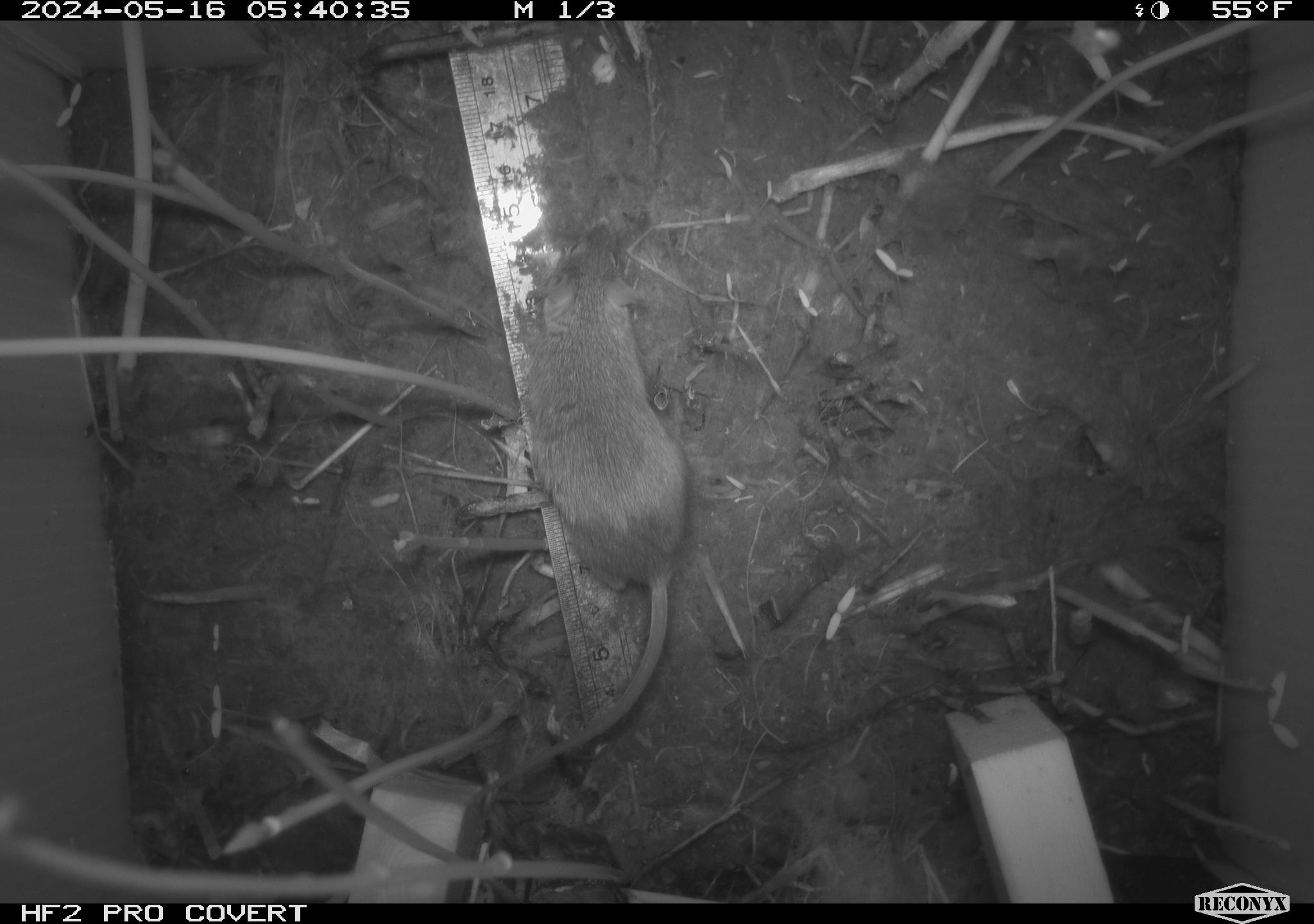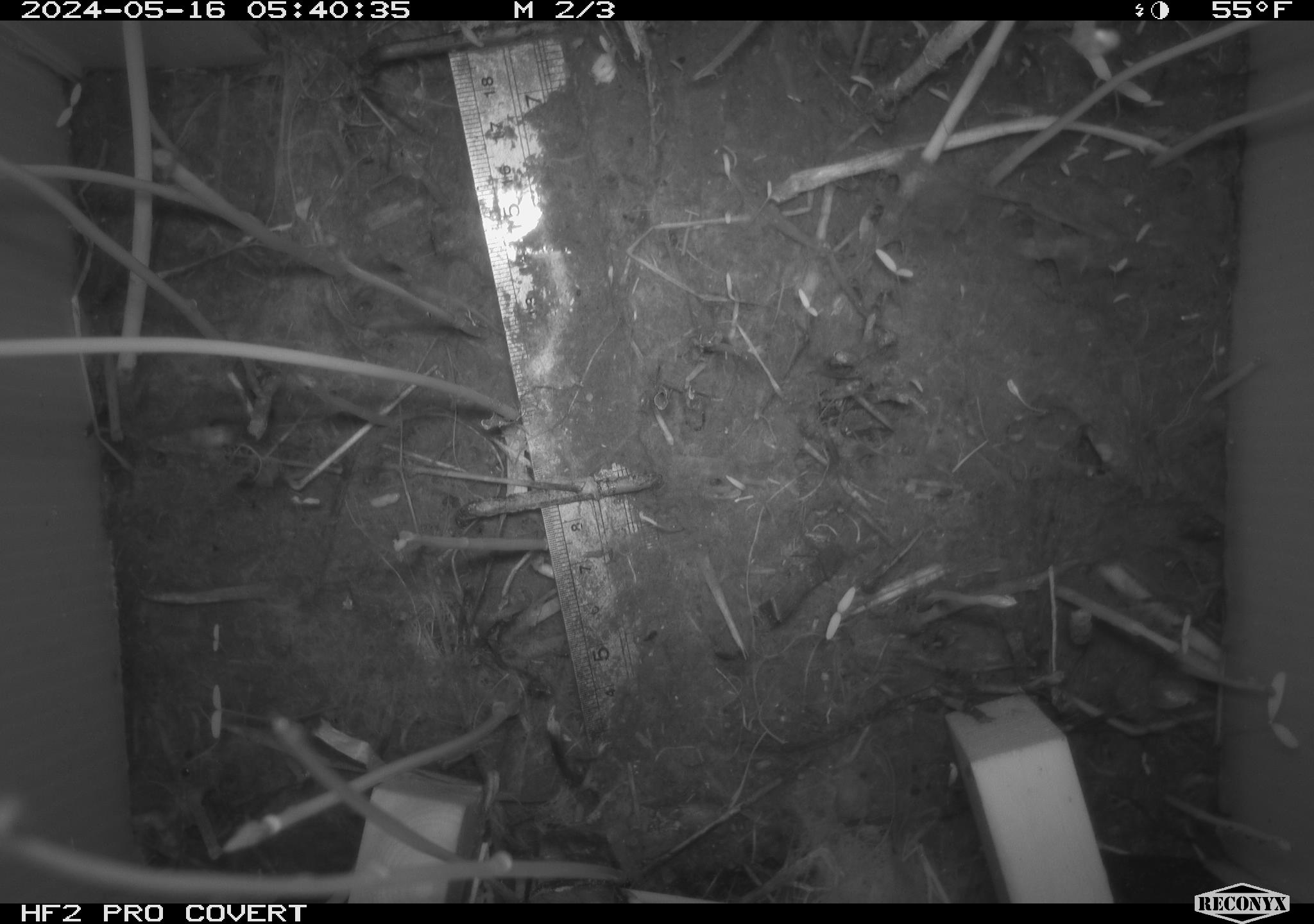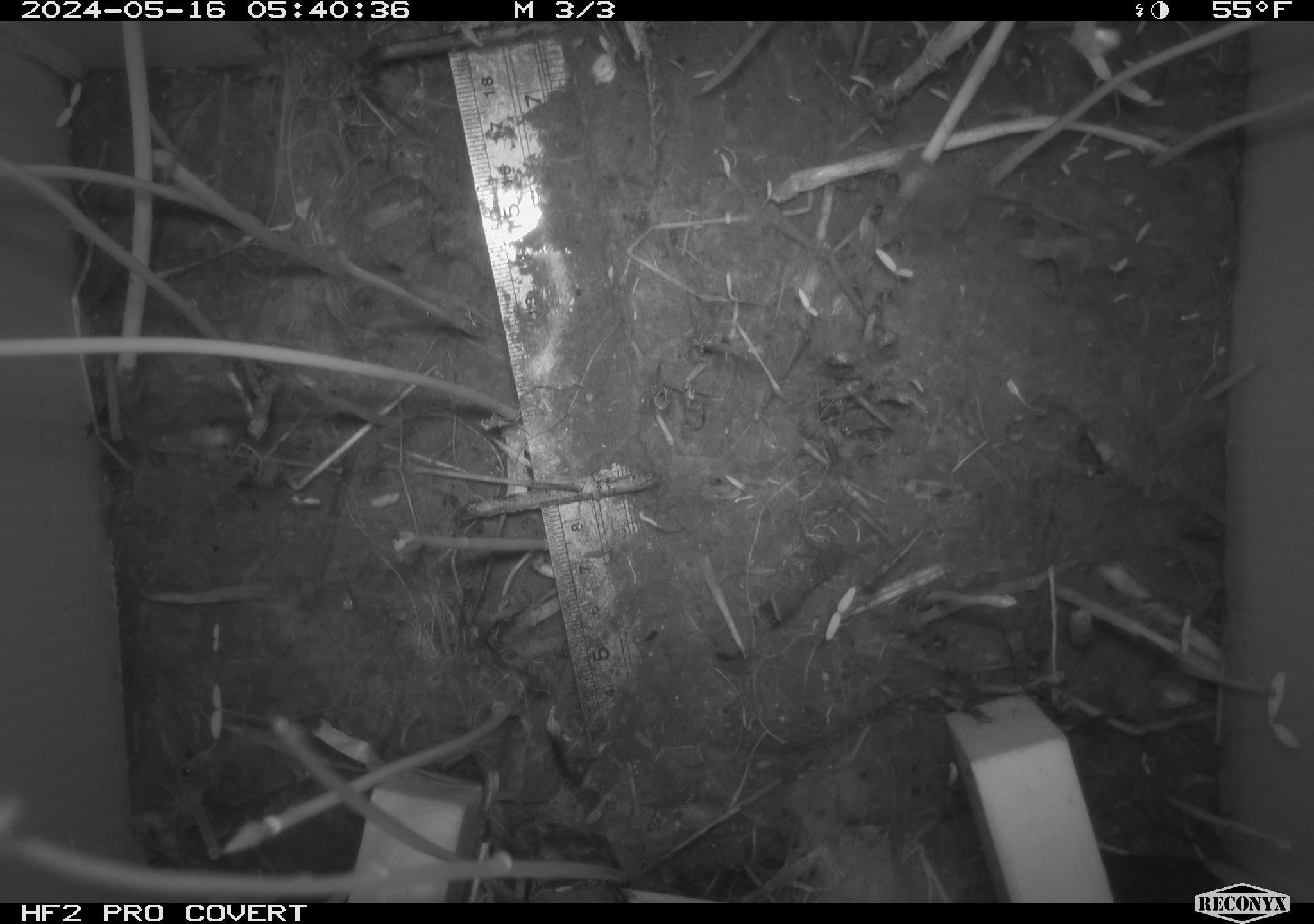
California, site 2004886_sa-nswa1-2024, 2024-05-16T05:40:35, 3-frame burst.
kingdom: Animalia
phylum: Chordata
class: Mammalia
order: Rodentia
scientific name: Rodentia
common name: mouse species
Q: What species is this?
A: Mouse species (Rodentia).